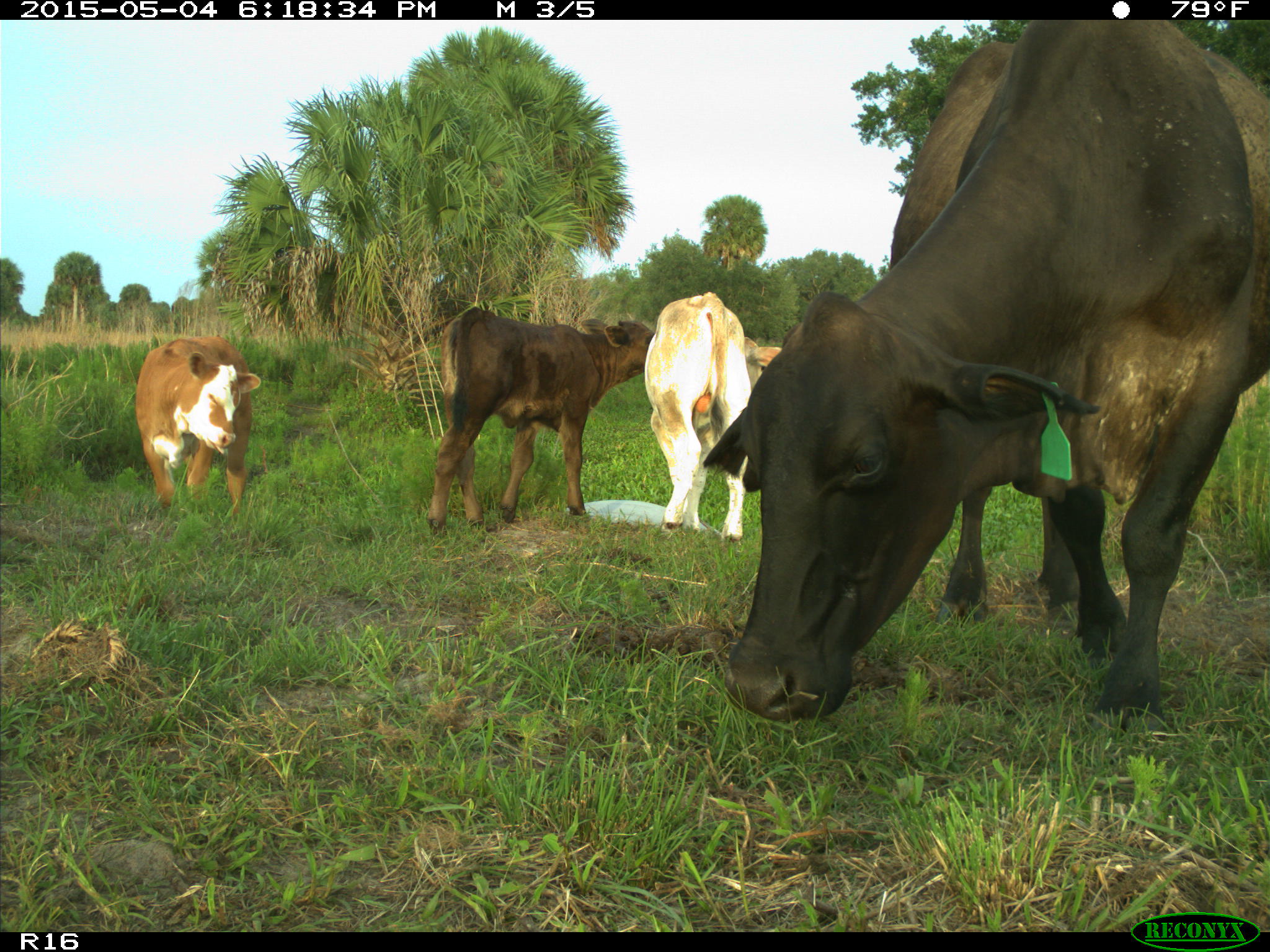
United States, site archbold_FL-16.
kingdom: Animalia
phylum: Chordata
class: Mammalia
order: Artiodactyla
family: Bovidae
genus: Bos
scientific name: Bos taurus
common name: domestic cow